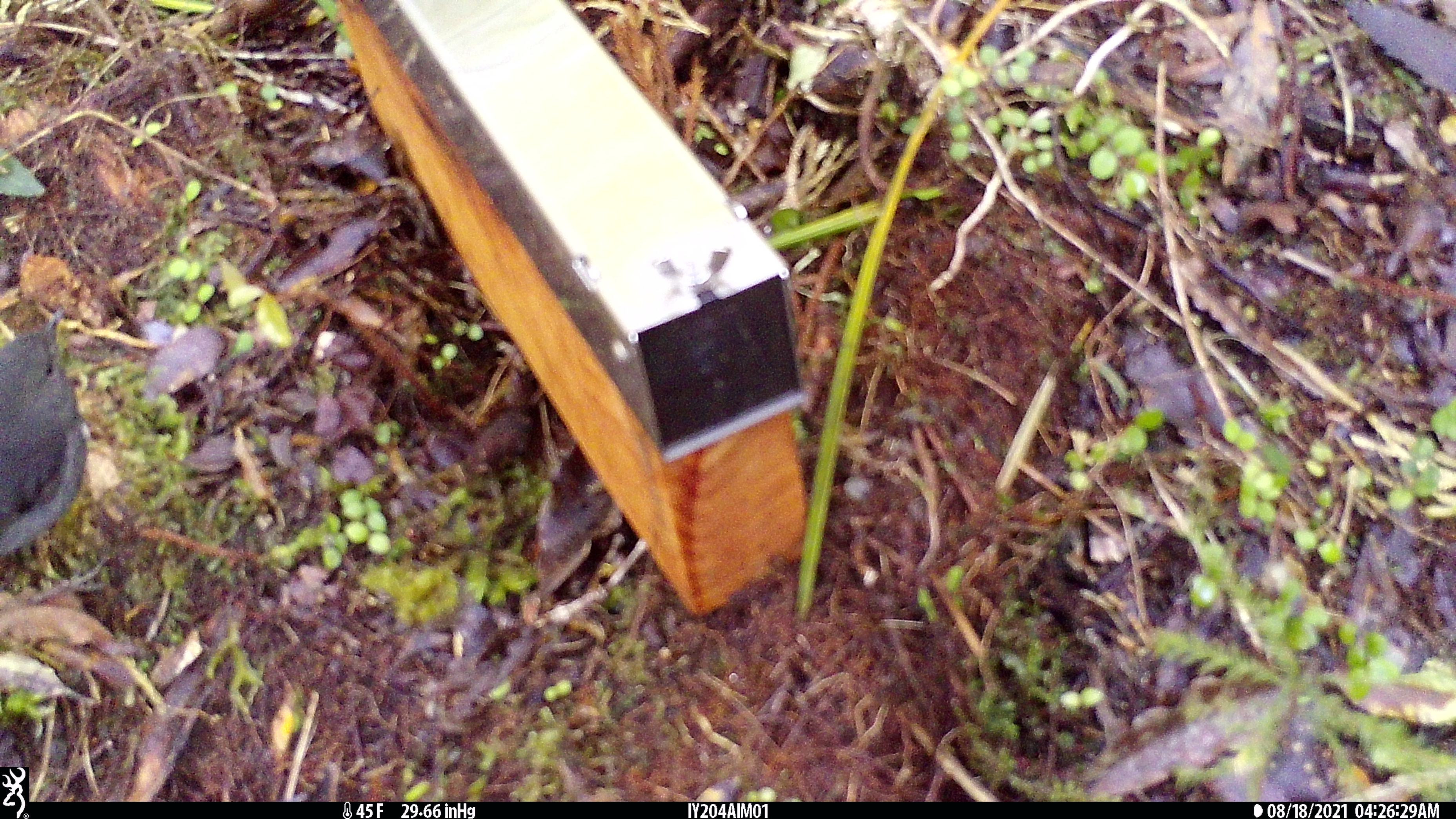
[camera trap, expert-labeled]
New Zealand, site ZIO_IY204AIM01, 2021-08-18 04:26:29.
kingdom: Animalia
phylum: Chordata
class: Aves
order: Passeriformes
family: Petroicidae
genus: Petroica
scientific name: Petroica australis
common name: new zealand robin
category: robin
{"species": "robin (new zealand robin) (Petroica australis)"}